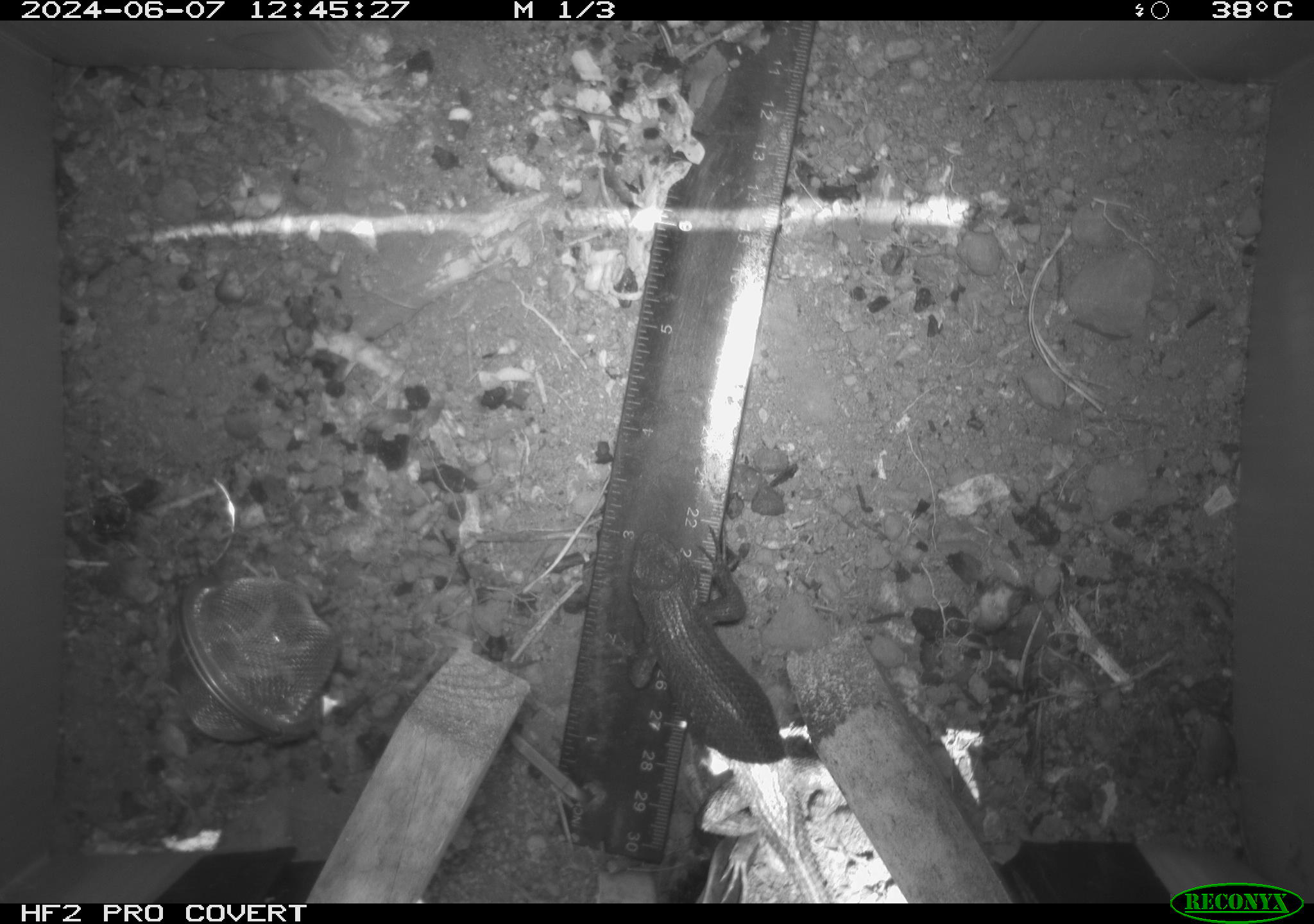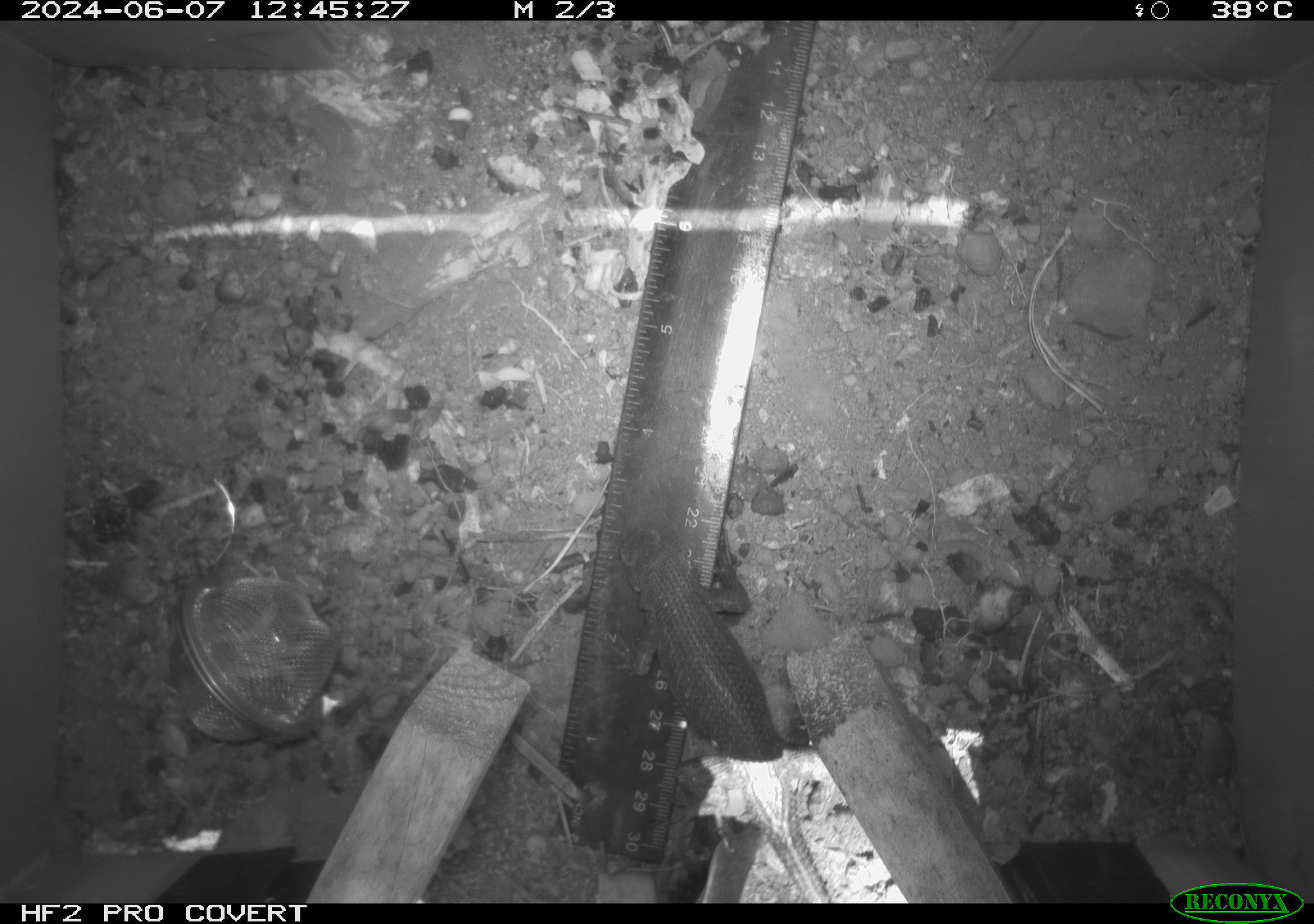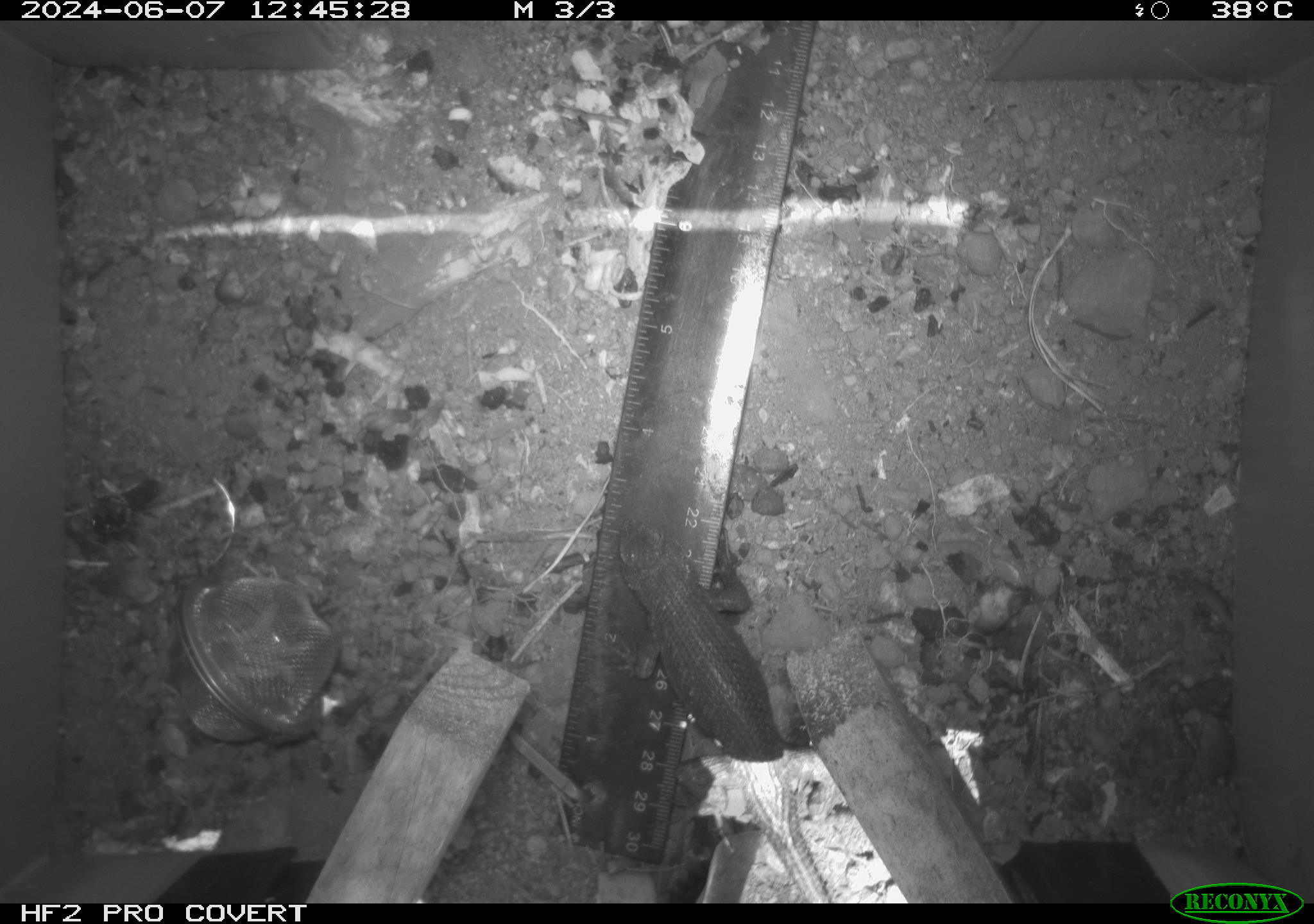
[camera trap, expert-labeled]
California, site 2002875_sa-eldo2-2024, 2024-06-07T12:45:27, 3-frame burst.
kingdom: Animalia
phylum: Chordata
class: Reptilia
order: Squamata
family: Phrynosomatidae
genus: Sceloporus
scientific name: Sceloporus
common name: spiny lizards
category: sceloporus species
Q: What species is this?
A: Sceloporus species (spiny lizards) (Sceloporus).